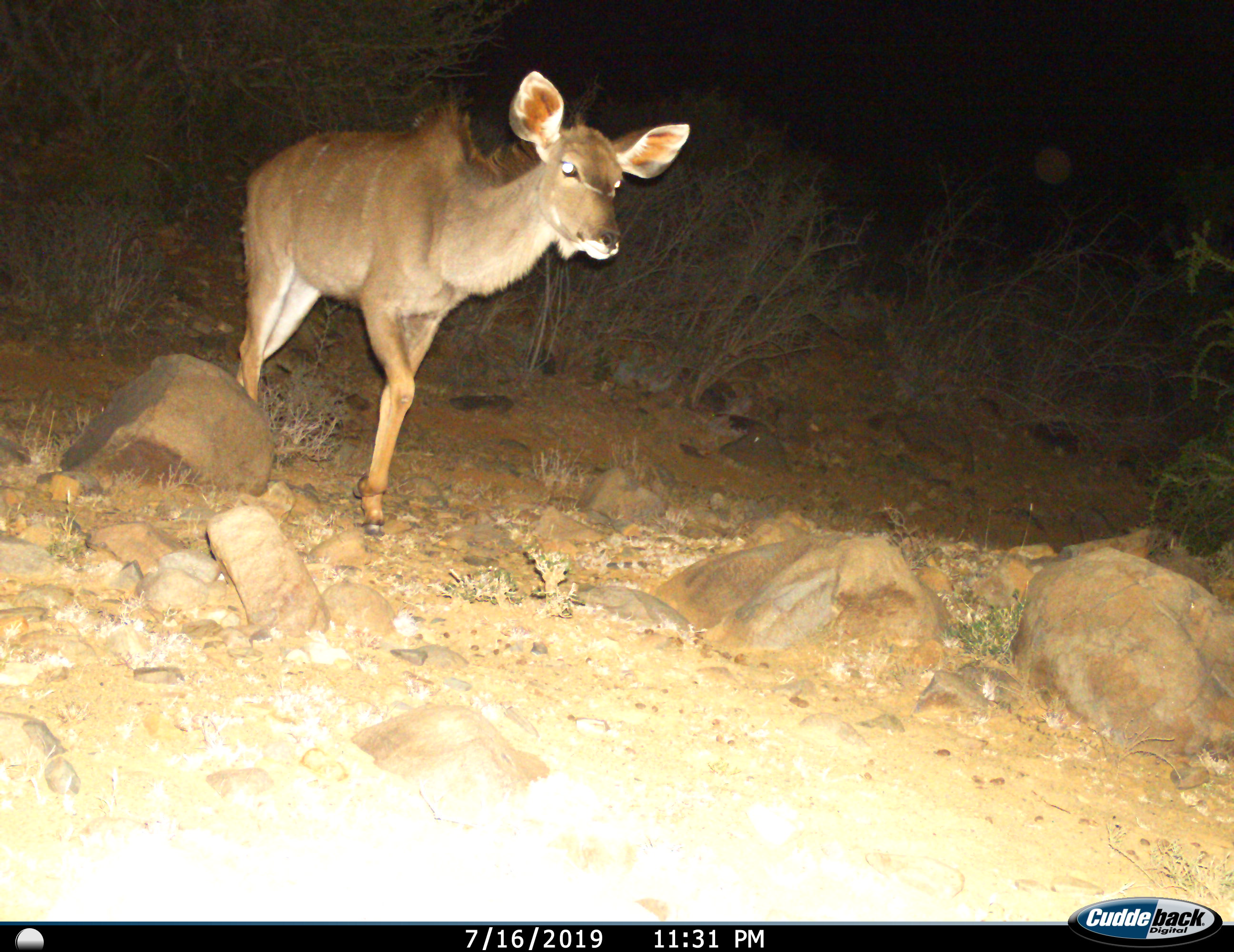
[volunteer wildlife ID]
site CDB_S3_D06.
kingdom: Animalia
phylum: Chordata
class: Mammalia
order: Artiodactyla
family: Bovidae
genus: Tragelaphus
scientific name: Tragelaphus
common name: kudu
Kudu (Tragelaphus), count 1. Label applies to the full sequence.